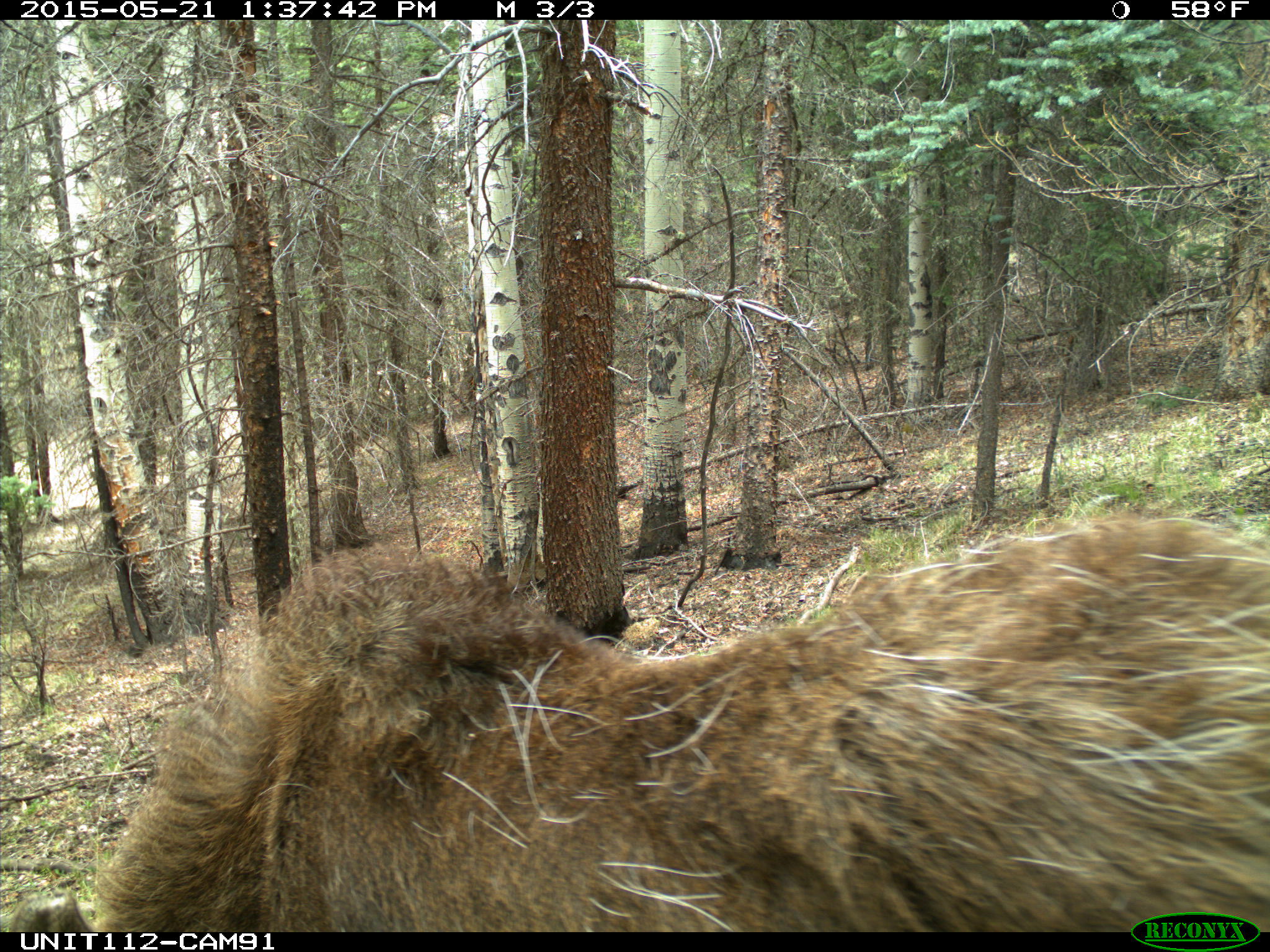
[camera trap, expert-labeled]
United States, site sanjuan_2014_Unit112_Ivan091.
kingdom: Animalia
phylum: Chordata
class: Mammalia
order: Artiodactyla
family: Cervidae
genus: Alces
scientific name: Alces alces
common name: moose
Alces alces (moose).